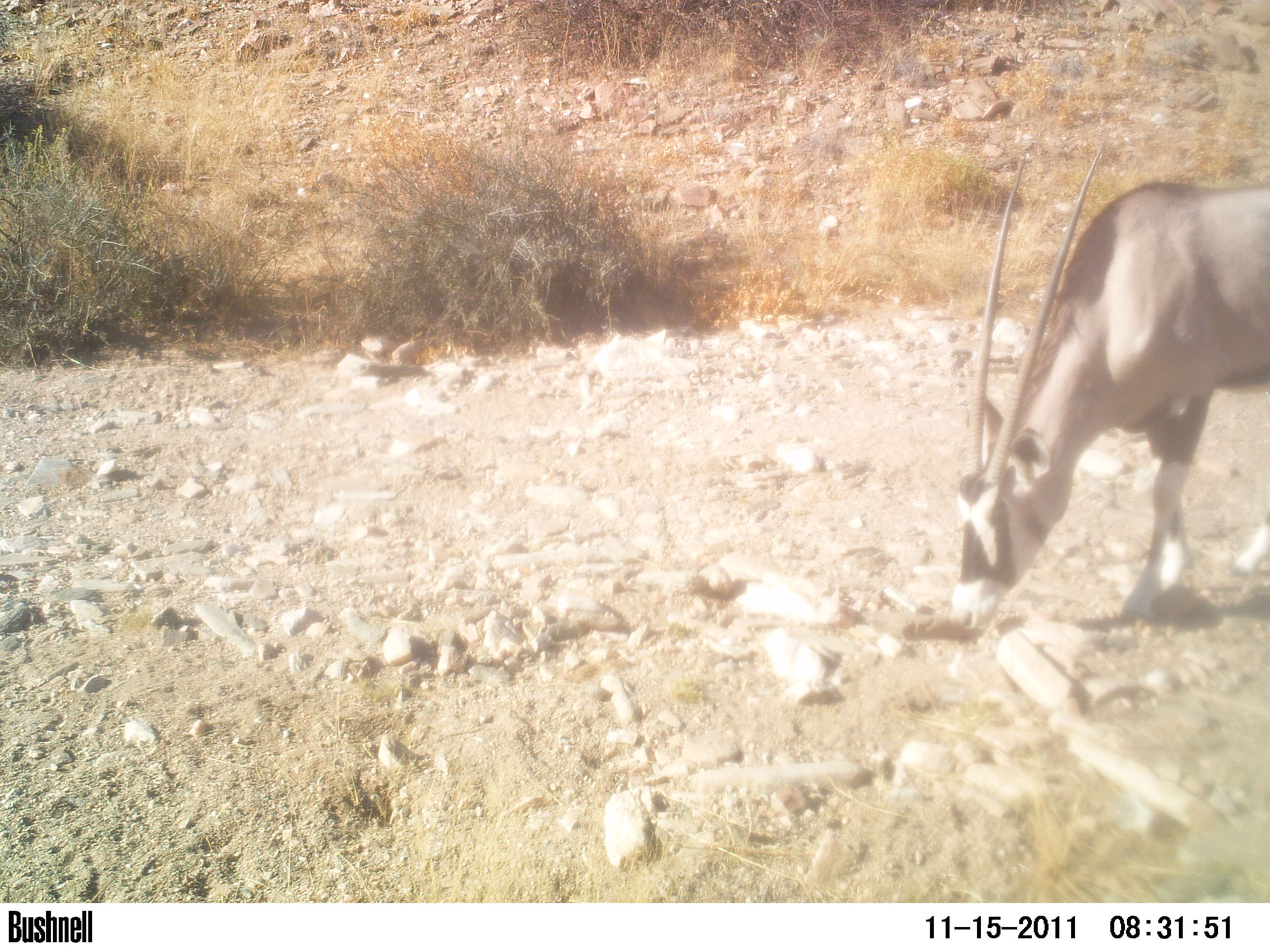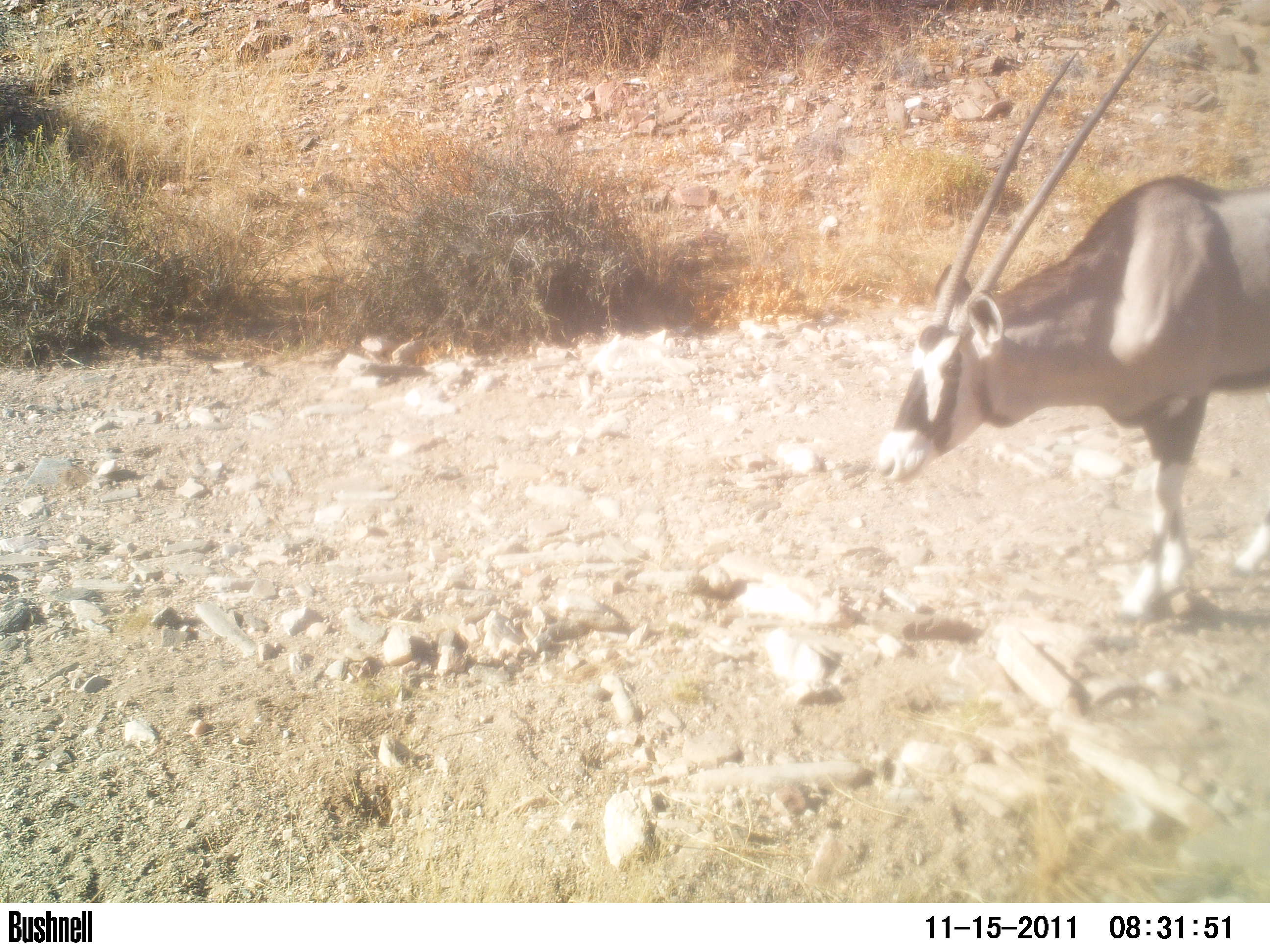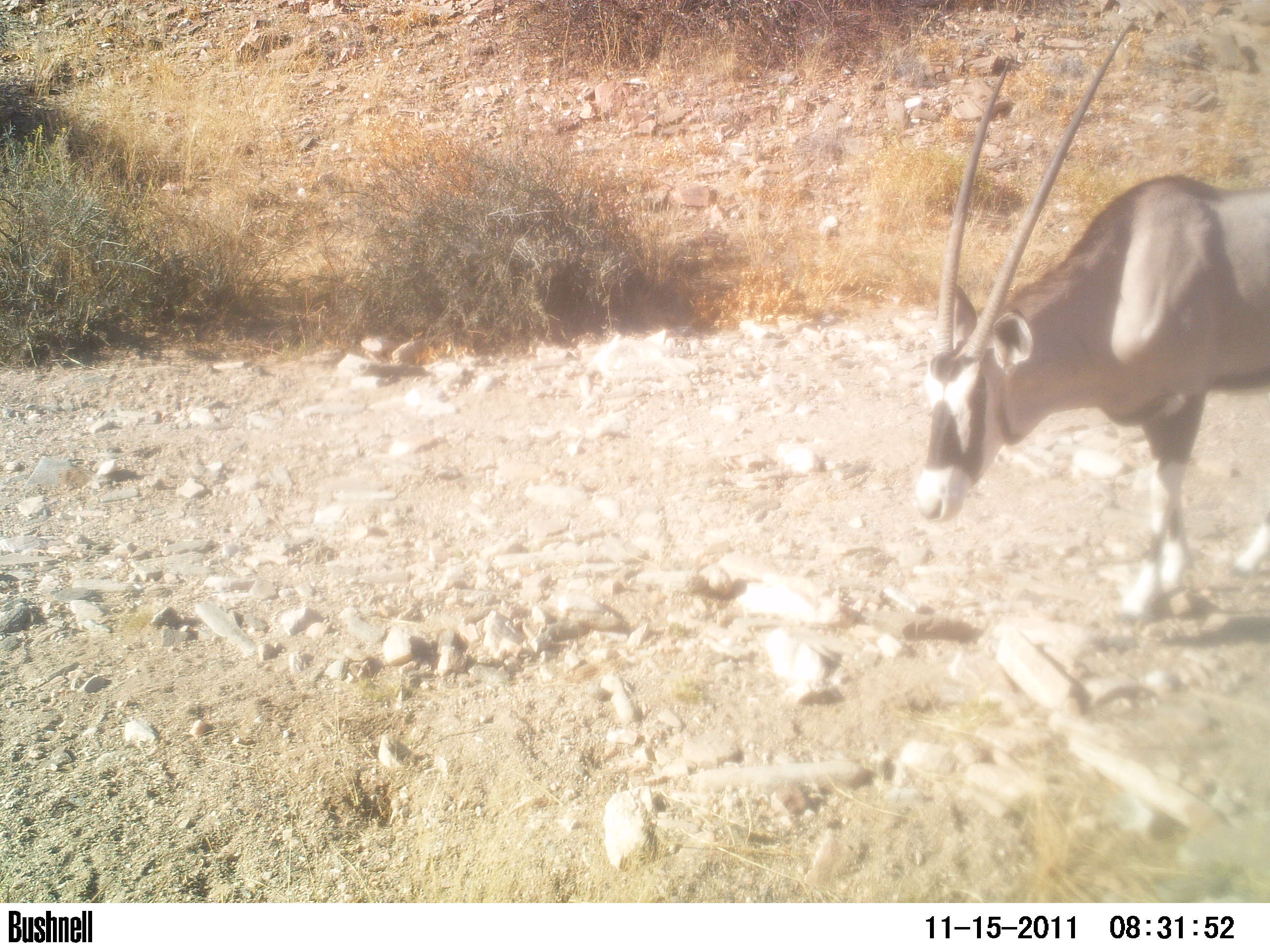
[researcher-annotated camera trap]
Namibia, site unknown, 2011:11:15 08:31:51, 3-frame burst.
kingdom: Animalia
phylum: Chordata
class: Mammalia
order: Artiodactyla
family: Bovidae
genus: Oryx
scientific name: Oryx gazella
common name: gemsbok